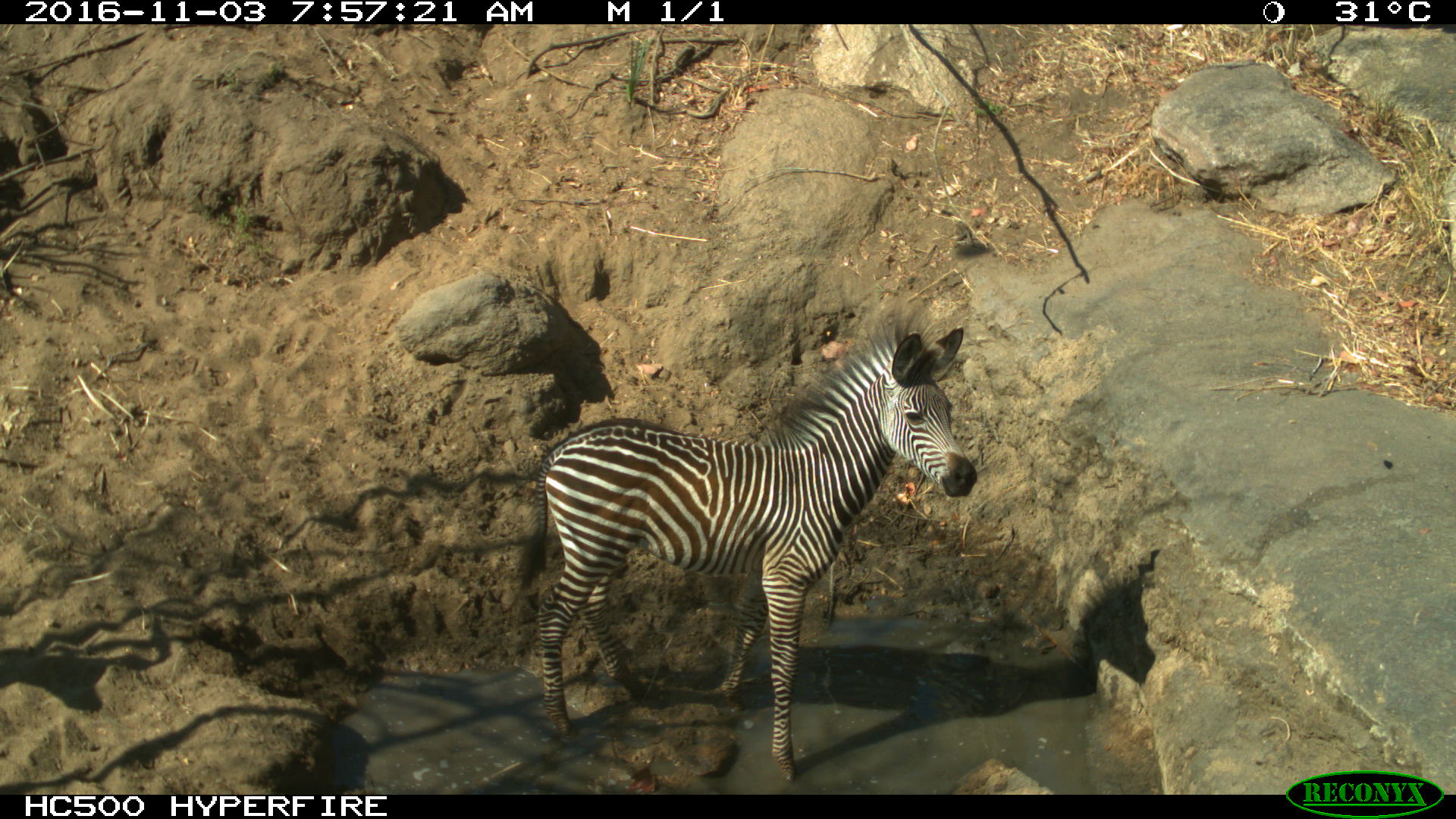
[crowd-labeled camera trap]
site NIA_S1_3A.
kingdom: Animalia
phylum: Chordata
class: Mammalia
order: Perissodactyla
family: Equidae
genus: Equus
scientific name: Equus quagga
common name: plains zebra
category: zebraplains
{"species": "zebraplains (plains zebra) (Equus quagga)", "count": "1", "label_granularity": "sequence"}